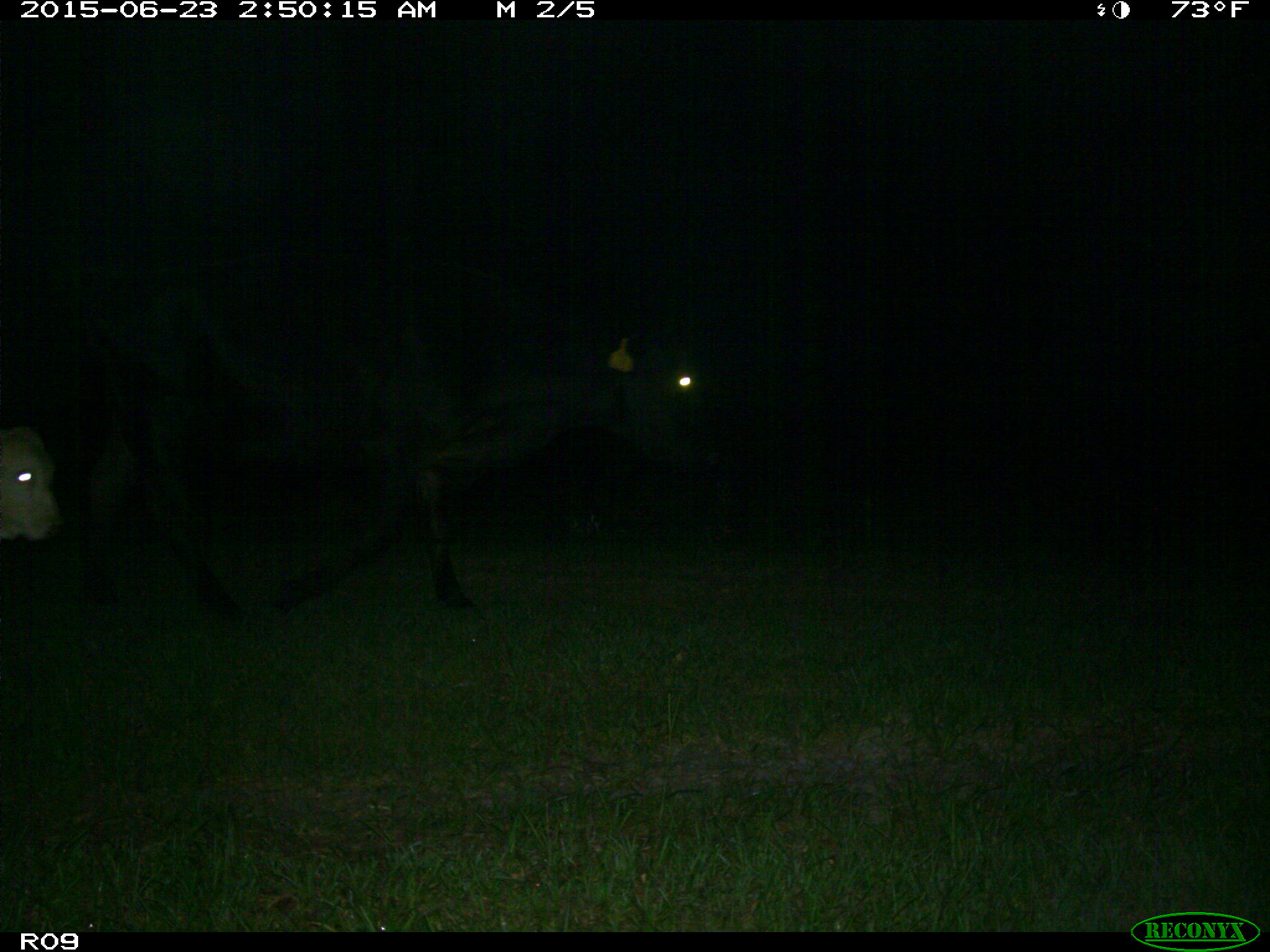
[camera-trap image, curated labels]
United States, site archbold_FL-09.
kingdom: Animalia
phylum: Chordata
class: Mammalia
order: Artiodactyla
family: Bovidae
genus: Bos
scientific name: Bos taurus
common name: domestic cow